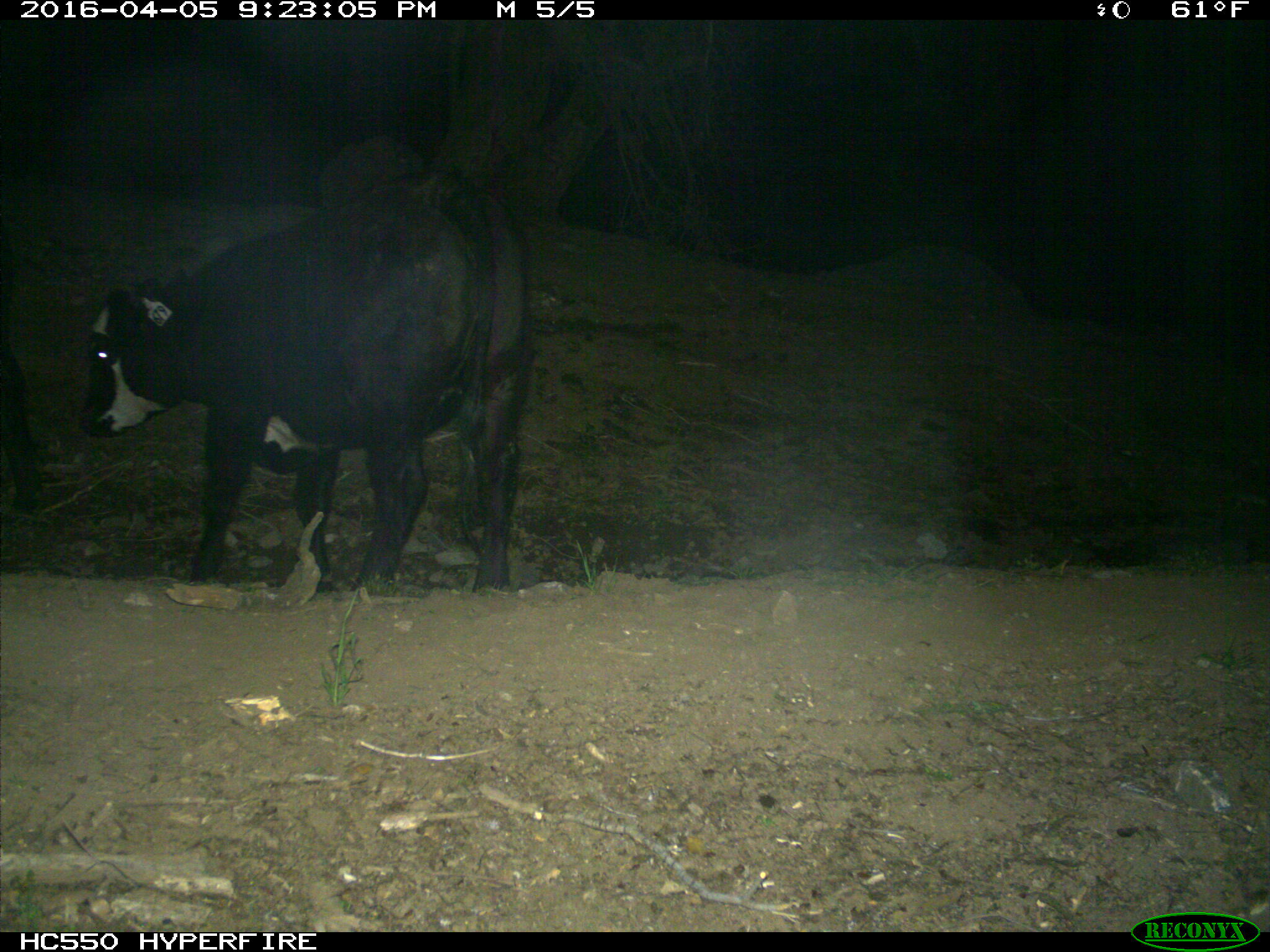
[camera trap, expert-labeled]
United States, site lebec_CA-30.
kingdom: Animalia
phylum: Chordata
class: Mammalia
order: Artiodactyla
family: Bovidae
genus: Bos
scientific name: Bos taurus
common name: domestic cow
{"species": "Bos taurus (domestic cow)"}